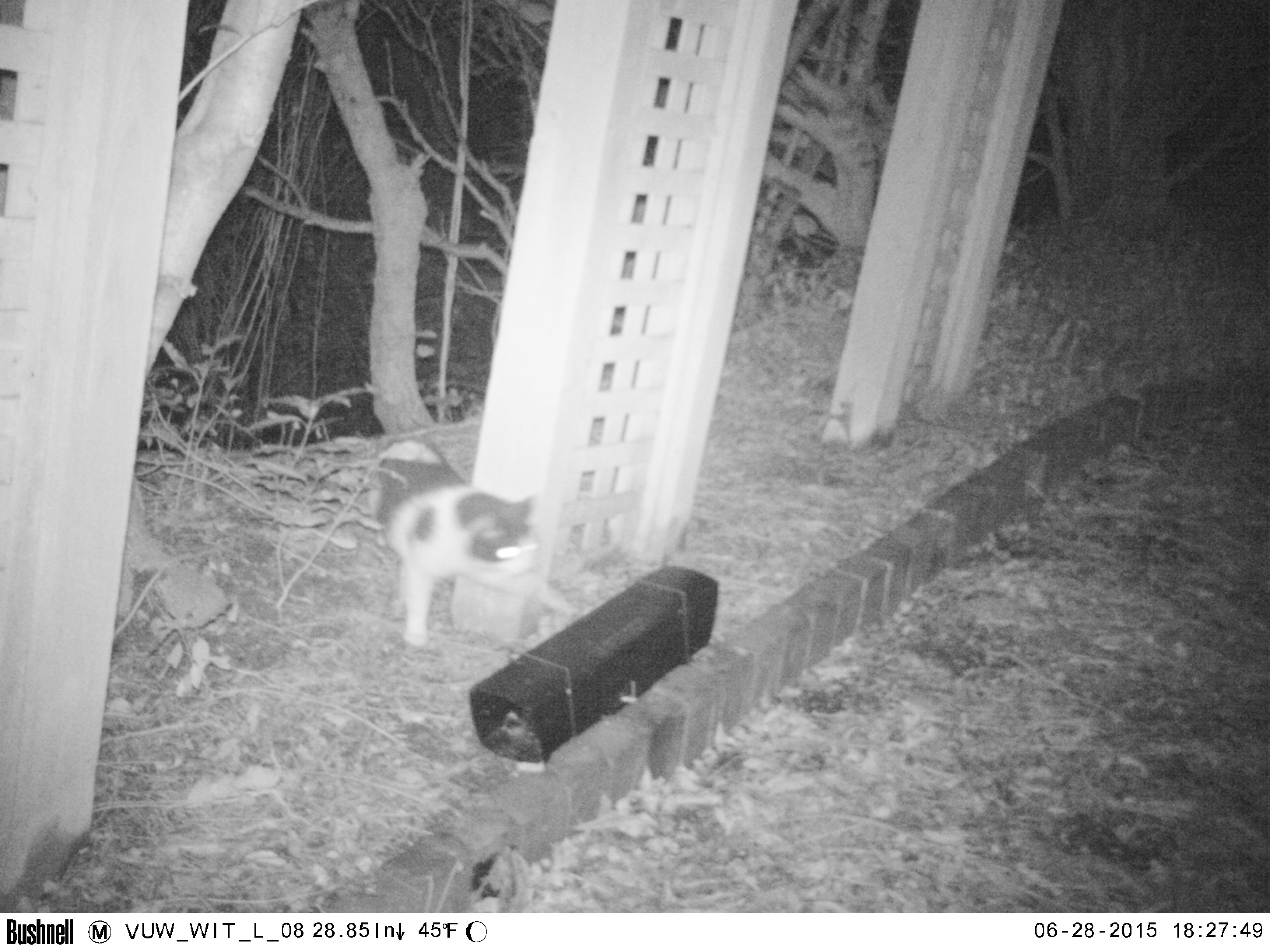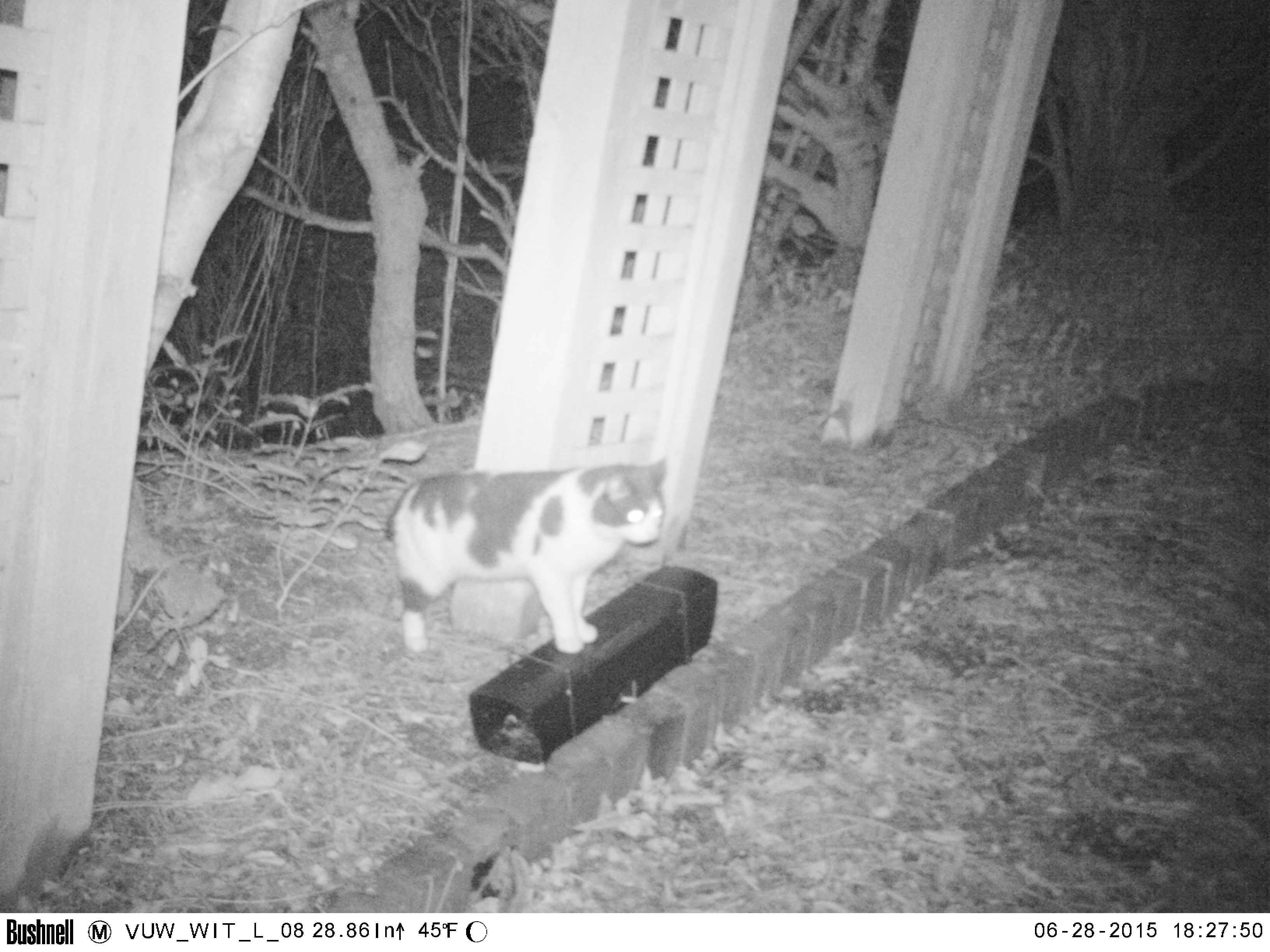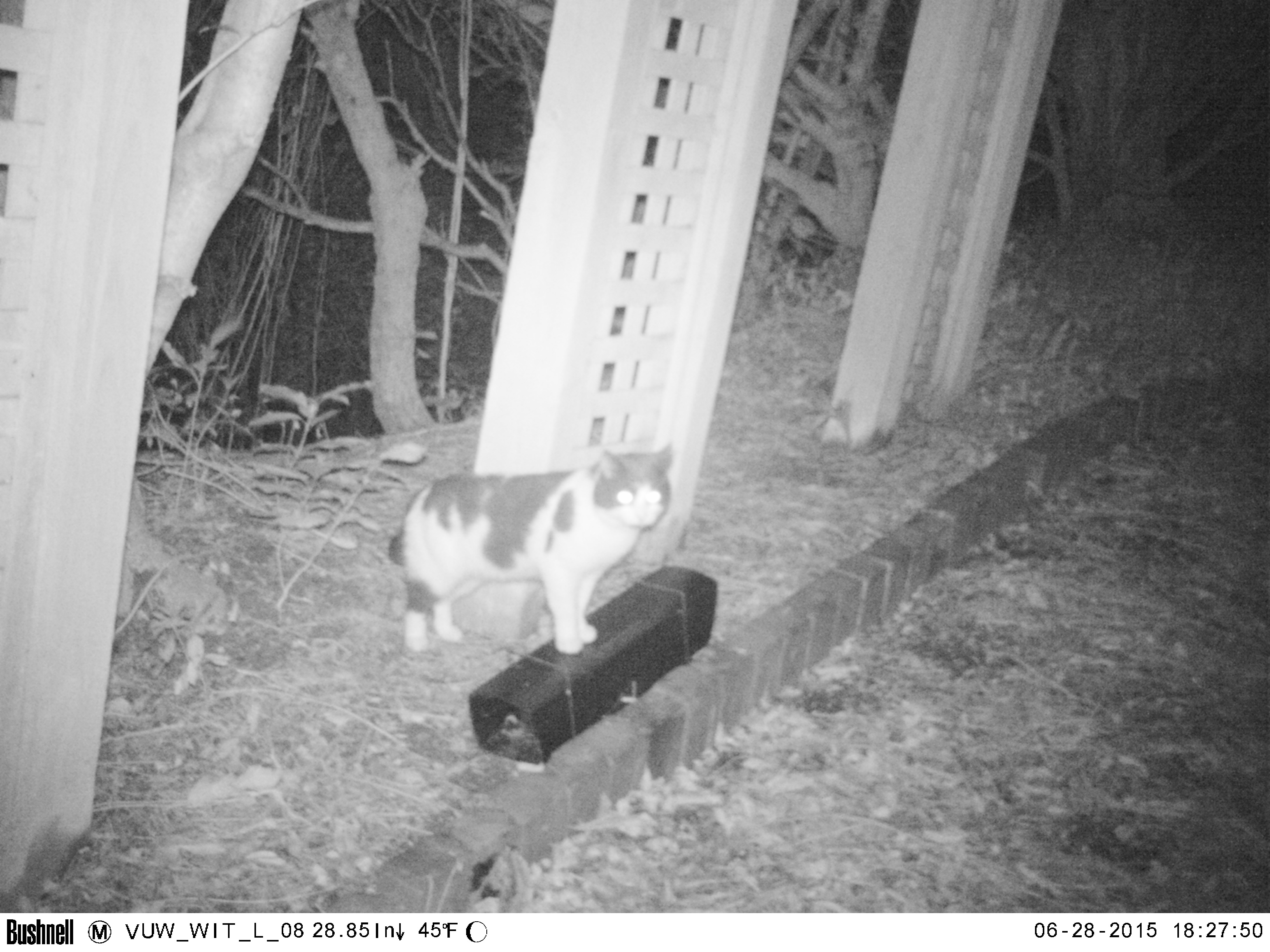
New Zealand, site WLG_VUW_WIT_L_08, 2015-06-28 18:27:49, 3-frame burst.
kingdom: Animalia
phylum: Chordata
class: Mammalia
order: Carnivora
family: Felidae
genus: Felis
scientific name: Felis catus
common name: domestic cat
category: cat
Cat (domestic cat) (Felis catus).